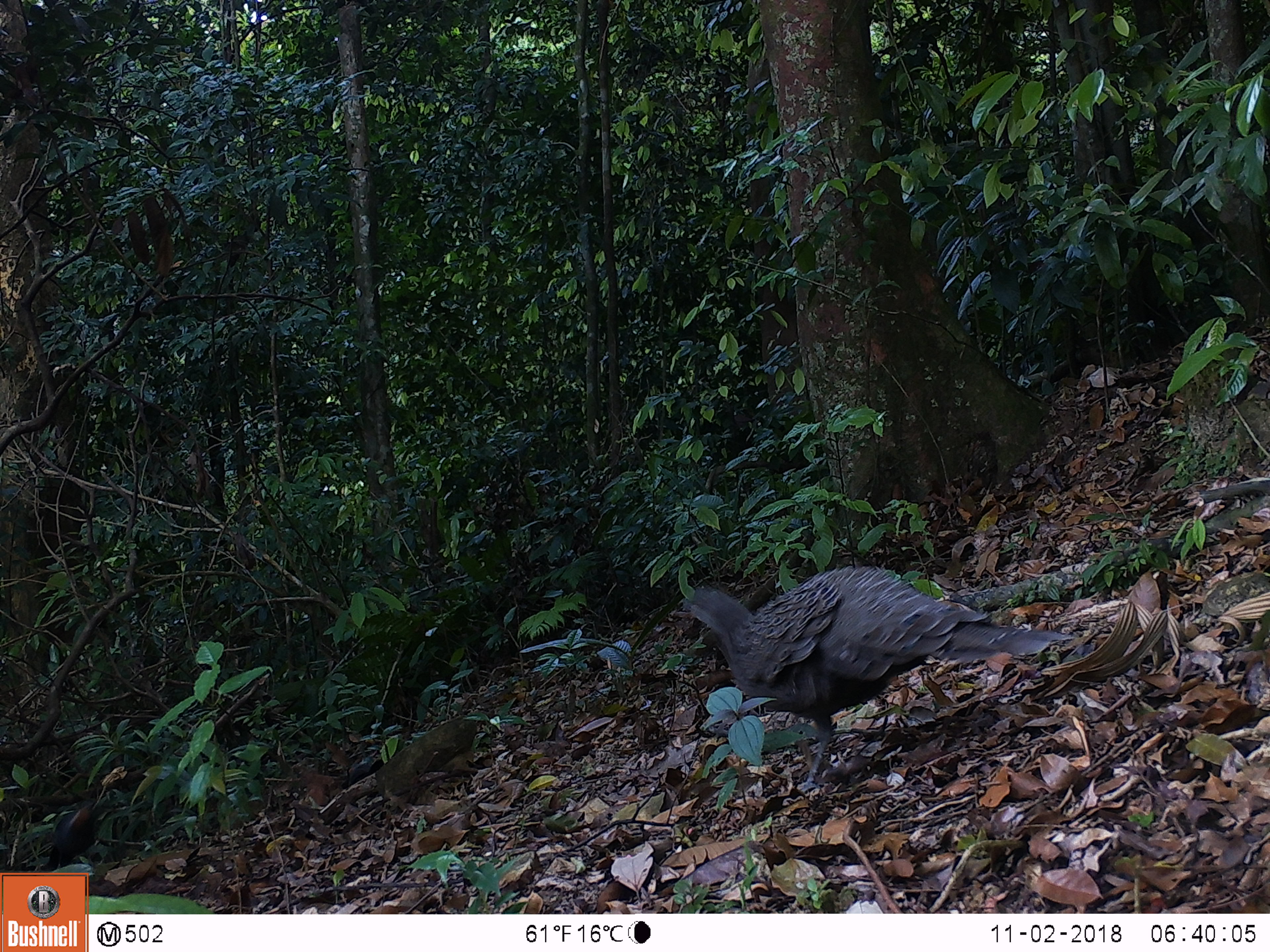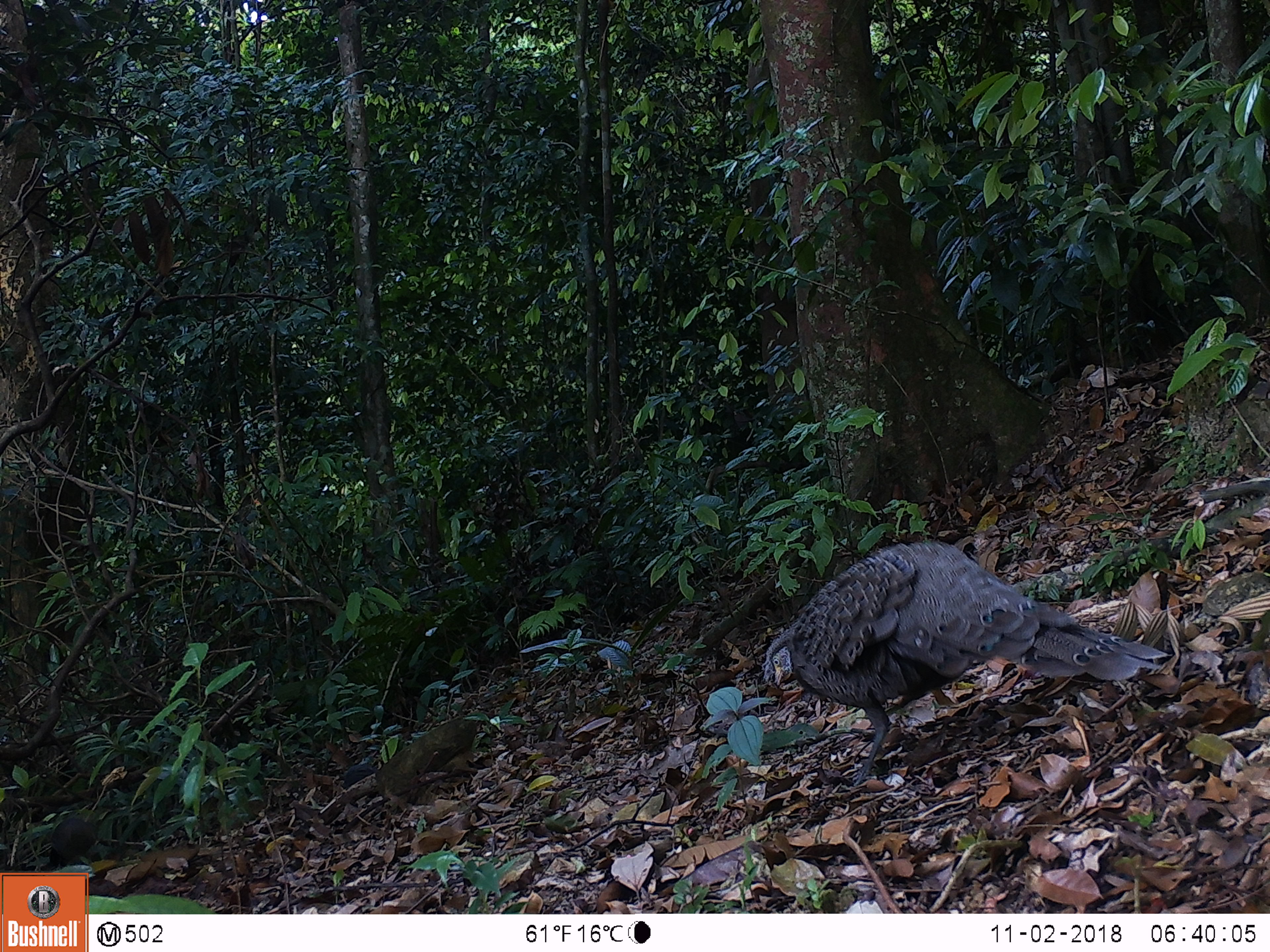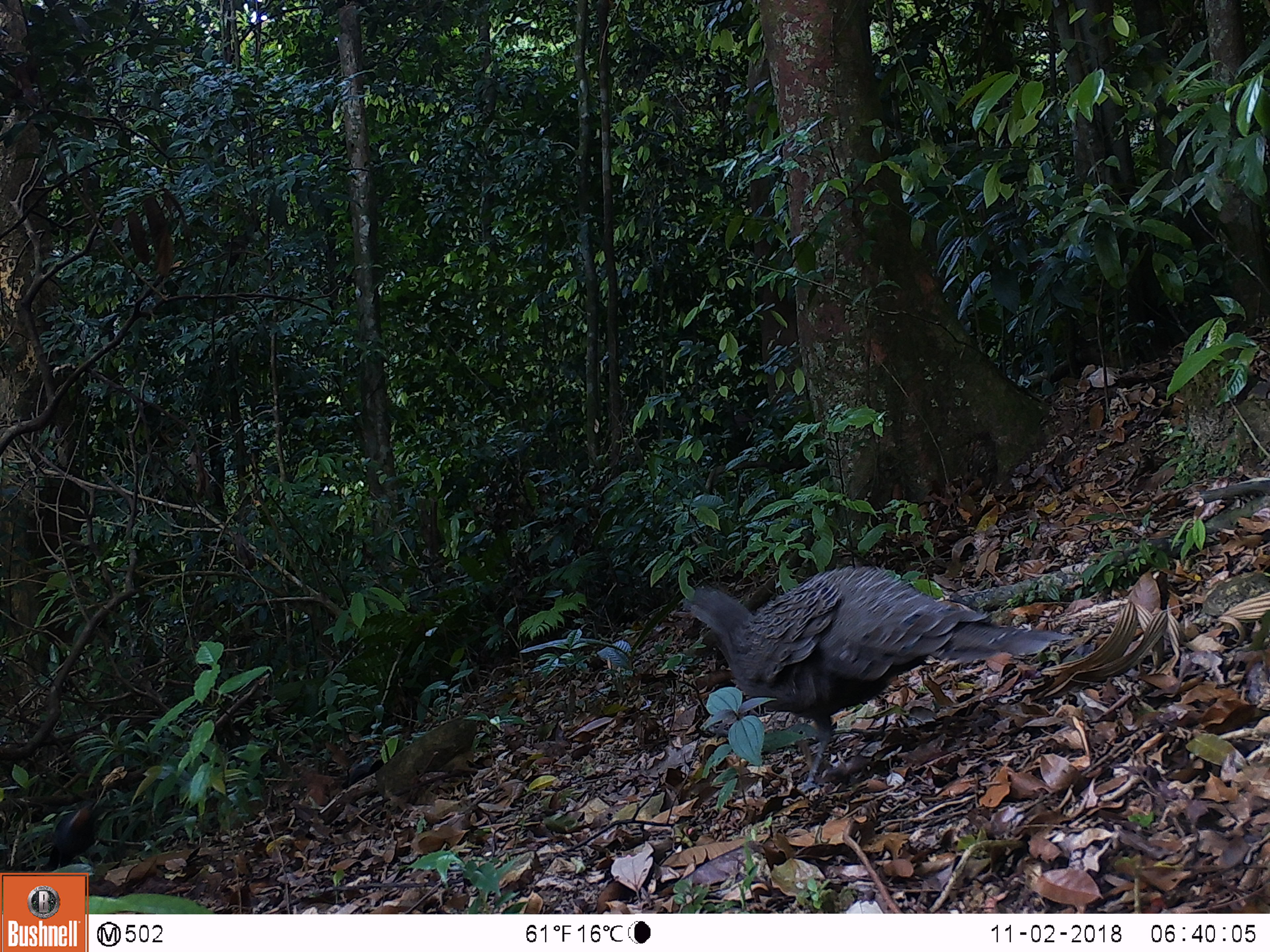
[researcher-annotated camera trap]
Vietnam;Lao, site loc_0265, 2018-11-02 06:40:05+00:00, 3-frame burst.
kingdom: Animalia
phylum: Chordata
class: Aves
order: Galliformes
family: Phasianidae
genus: Polyplectron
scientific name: Polyplectron bicalcaratum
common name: gray peacock-pheasant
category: grey peacock pheasant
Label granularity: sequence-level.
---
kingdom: Animalia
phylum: Chordata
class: Aves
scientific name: Aves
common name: bird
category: unidentified bird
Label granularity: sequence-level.